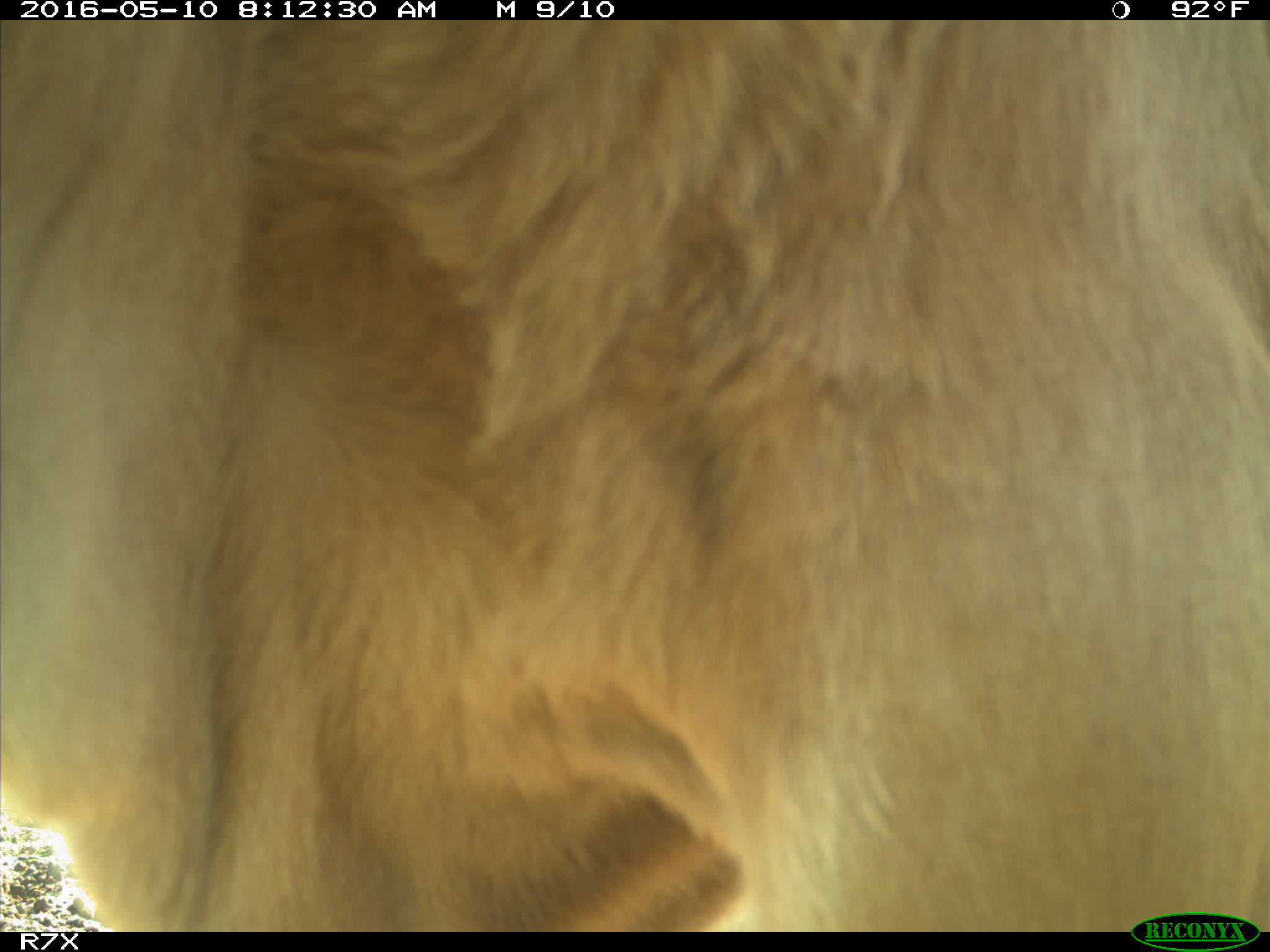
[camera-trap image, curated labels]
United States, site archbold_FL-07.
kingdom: Animalia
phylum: Chordata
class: Mammalia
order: Artiodactyla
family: Bovidae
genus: Bos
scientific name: Bos taurus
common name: domestic cow